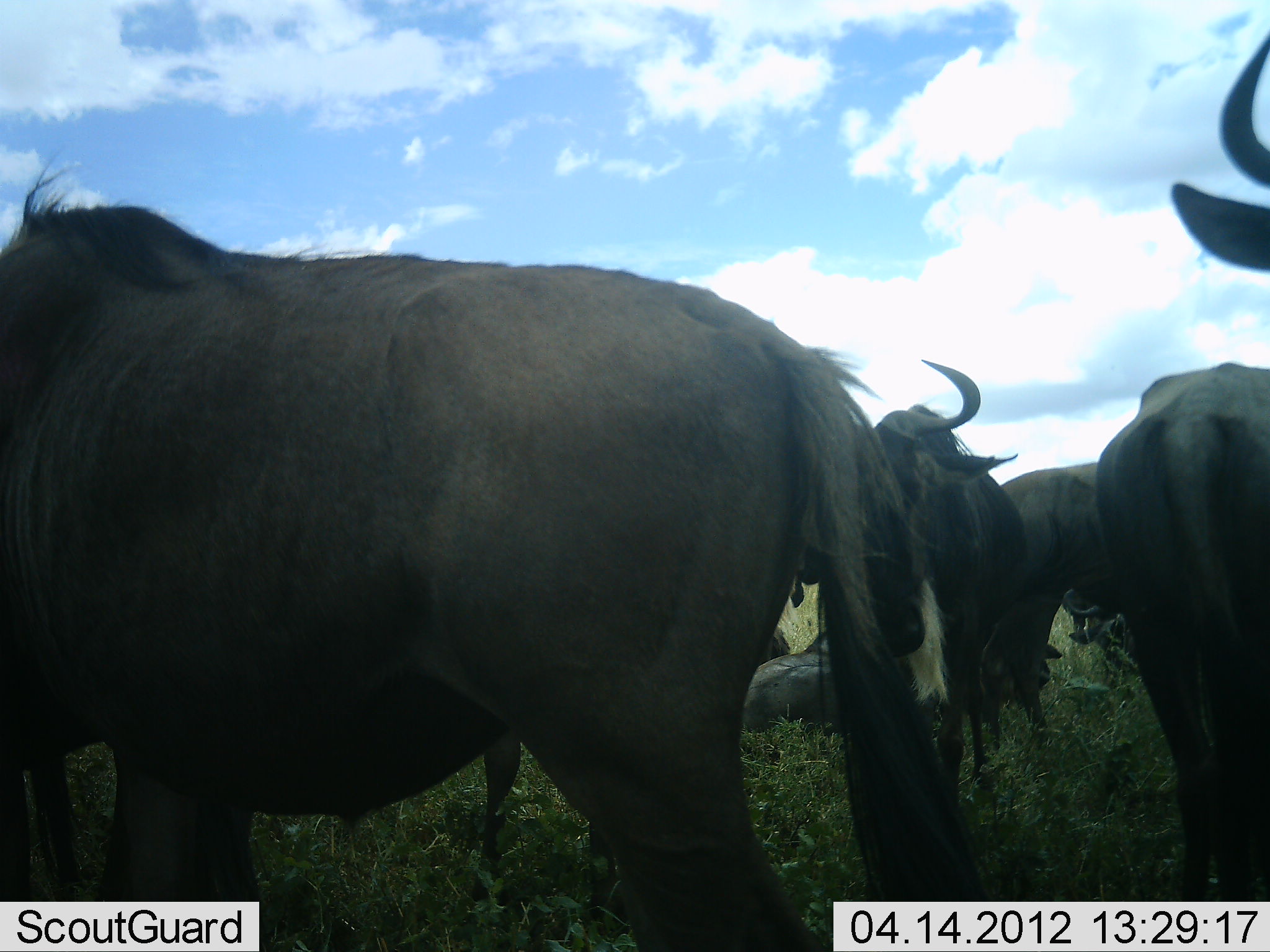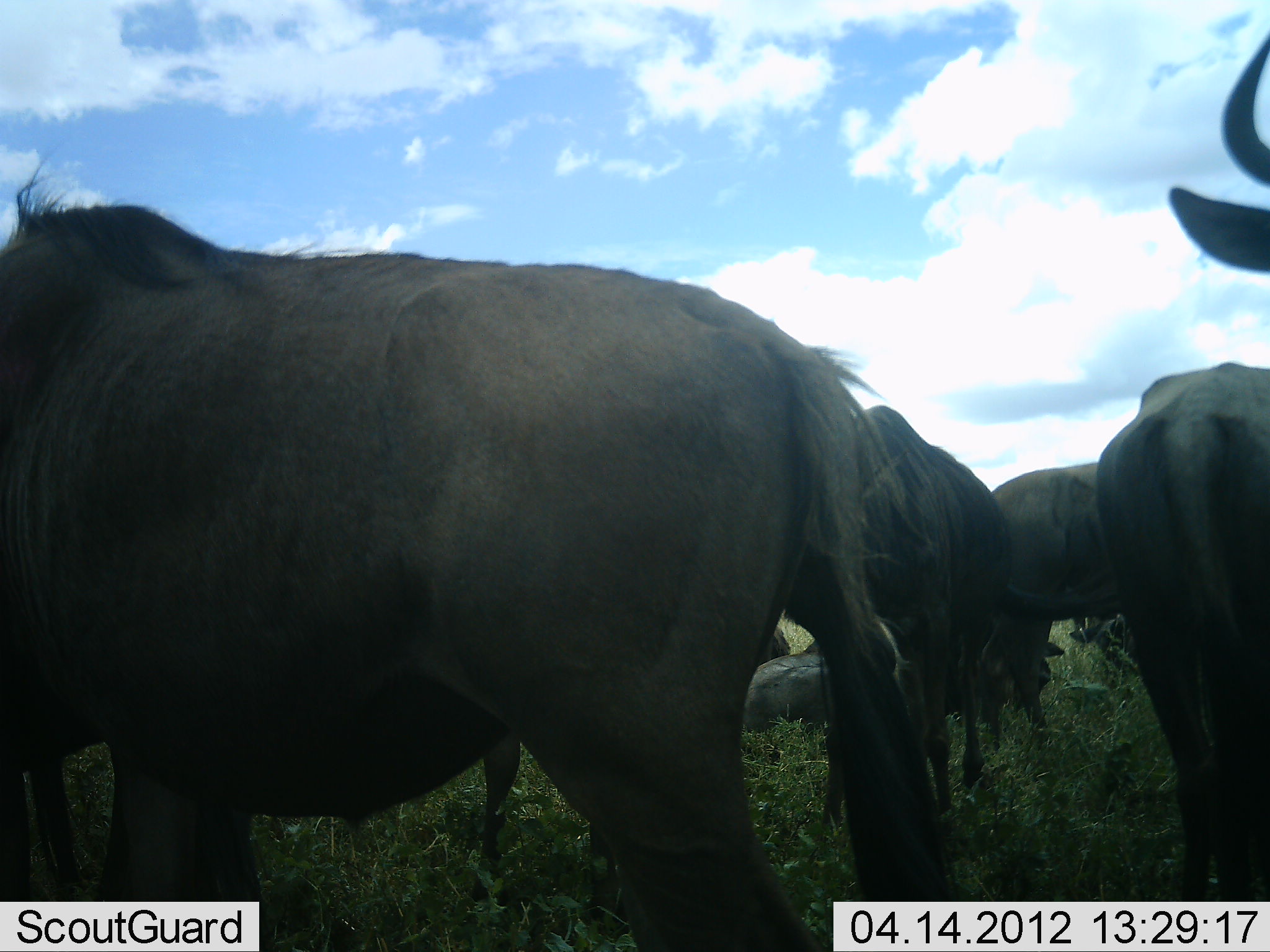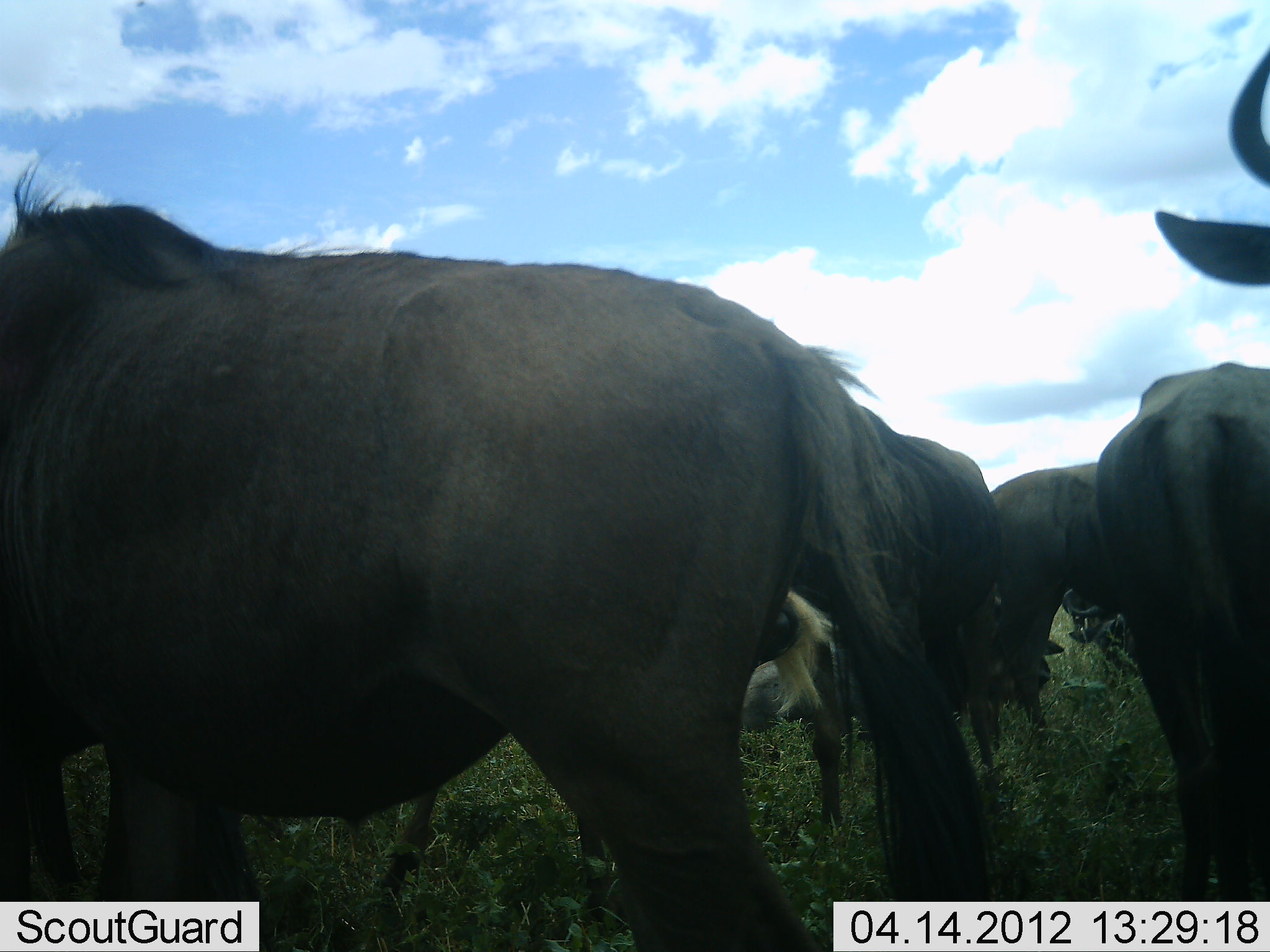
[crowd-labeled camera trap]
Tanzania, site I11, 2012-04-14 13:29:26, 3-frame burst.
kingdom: Animalia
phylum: Chordata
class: Mammalia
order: Artiodactyla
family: Bovidae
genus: Connochaetes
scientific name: Connochaetes taurinus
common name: blue wildebeest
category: wildebeest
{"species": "wildebeest (blue wildebeest) (Connochaetes taurinus)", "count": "7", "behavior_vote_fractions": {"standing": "85%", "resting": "46%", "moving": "15%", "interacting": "15%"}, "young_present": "8%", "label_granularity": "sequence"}